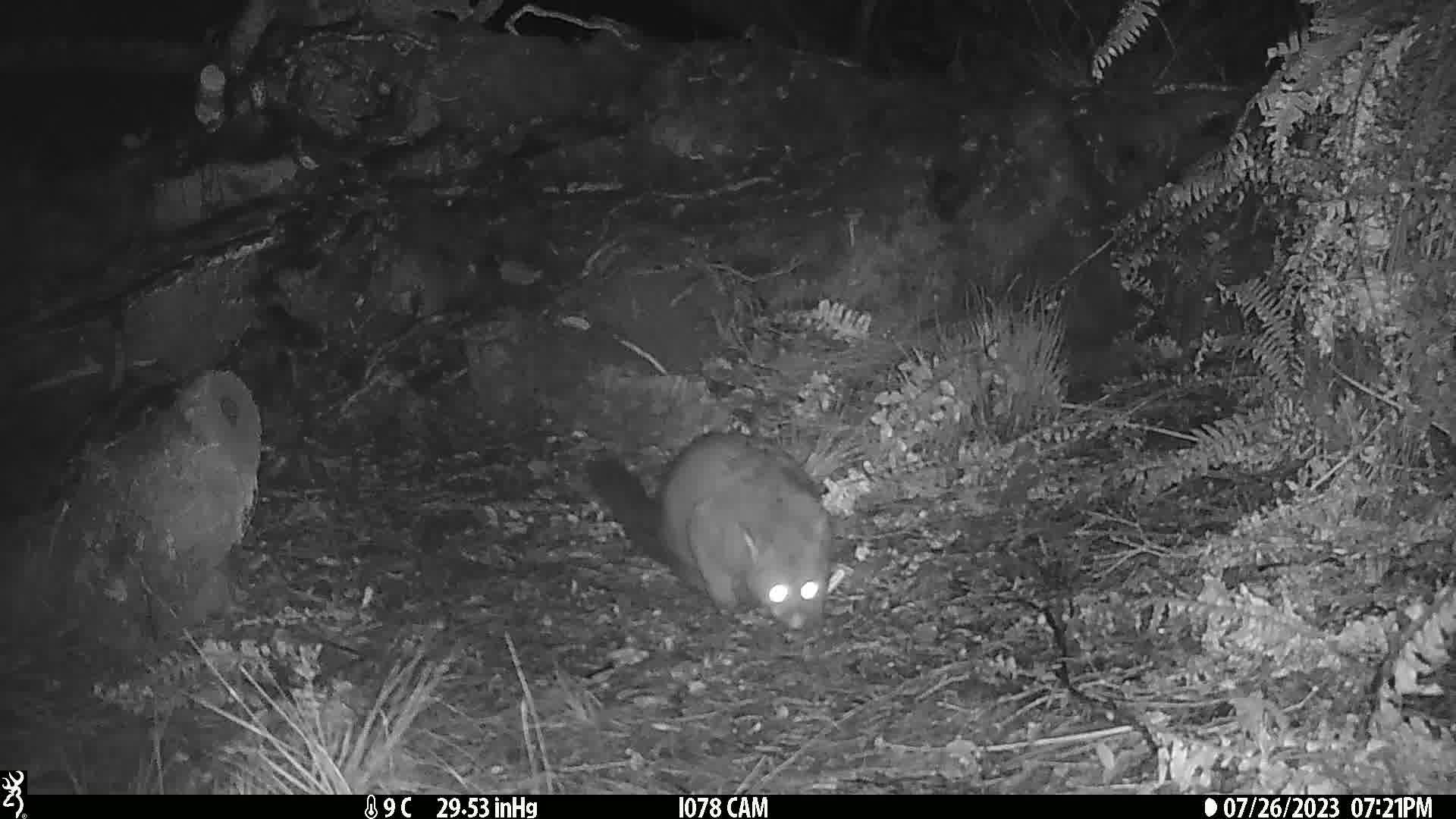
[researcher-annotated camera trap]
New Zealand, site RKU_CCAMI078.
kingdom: Animalia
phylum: Chordata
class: Mammalia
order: Diprotodontia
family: Phalangeridae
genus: Trichosurus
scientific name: Trichosurus vulpecula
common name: common brushtail possum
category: possum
Possum (common brushtail possum) (Trichosurus vulpecula).